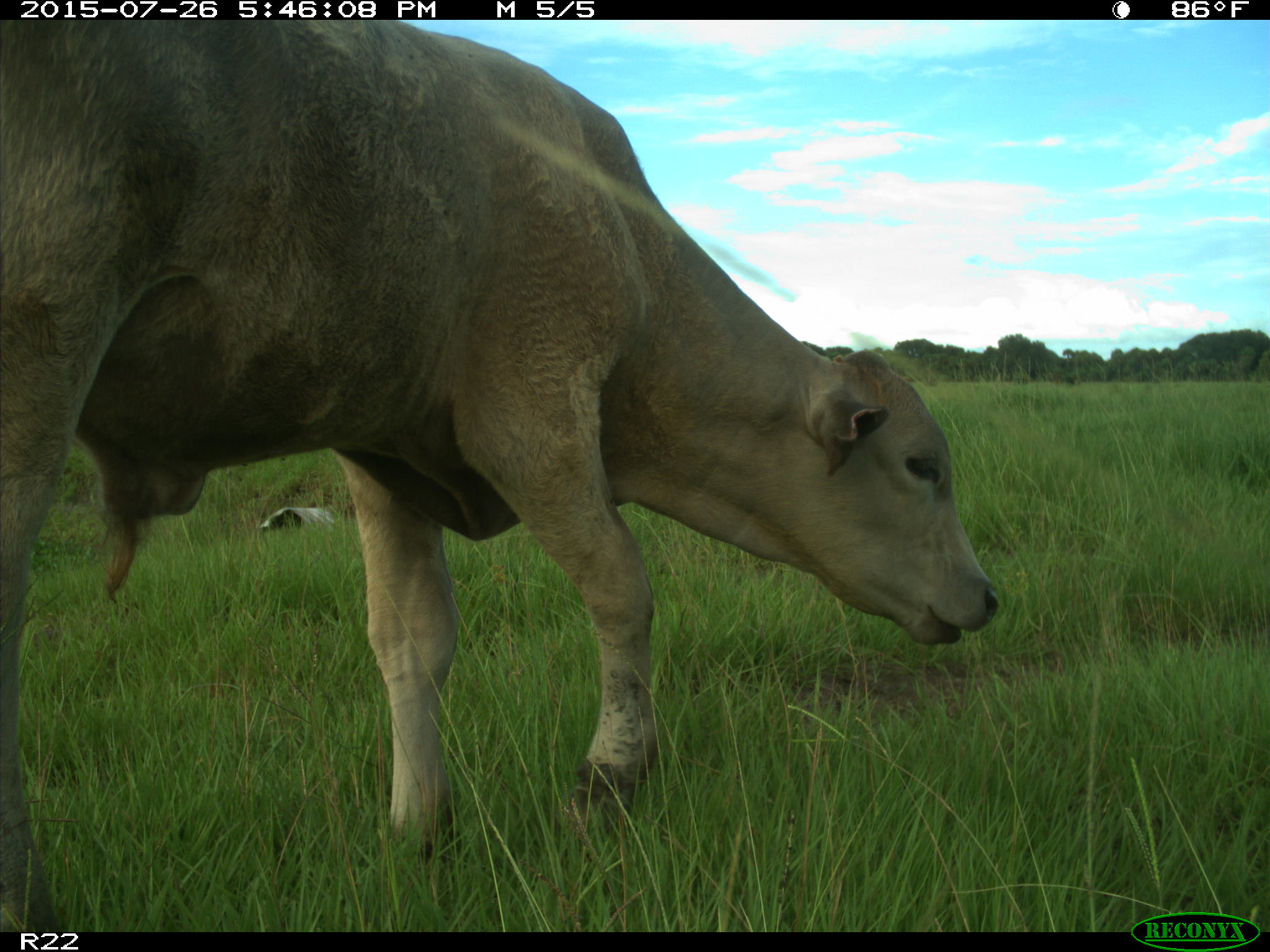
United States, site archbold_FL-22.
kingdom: Animalia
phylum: Chordata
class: Mammalia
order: Artiodactyla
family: Bovidae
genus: Bos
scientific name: Bos taurus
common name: domestic cow